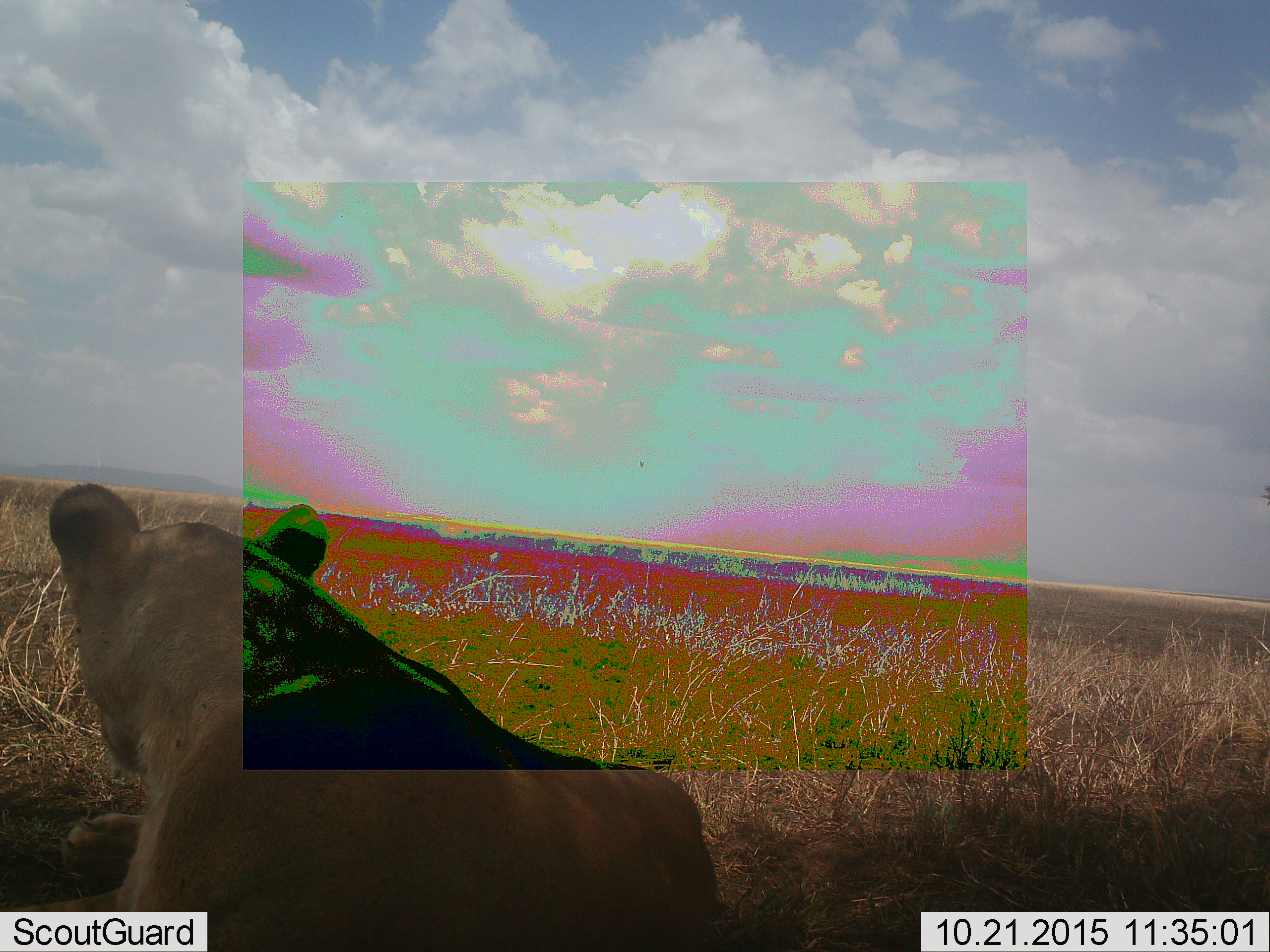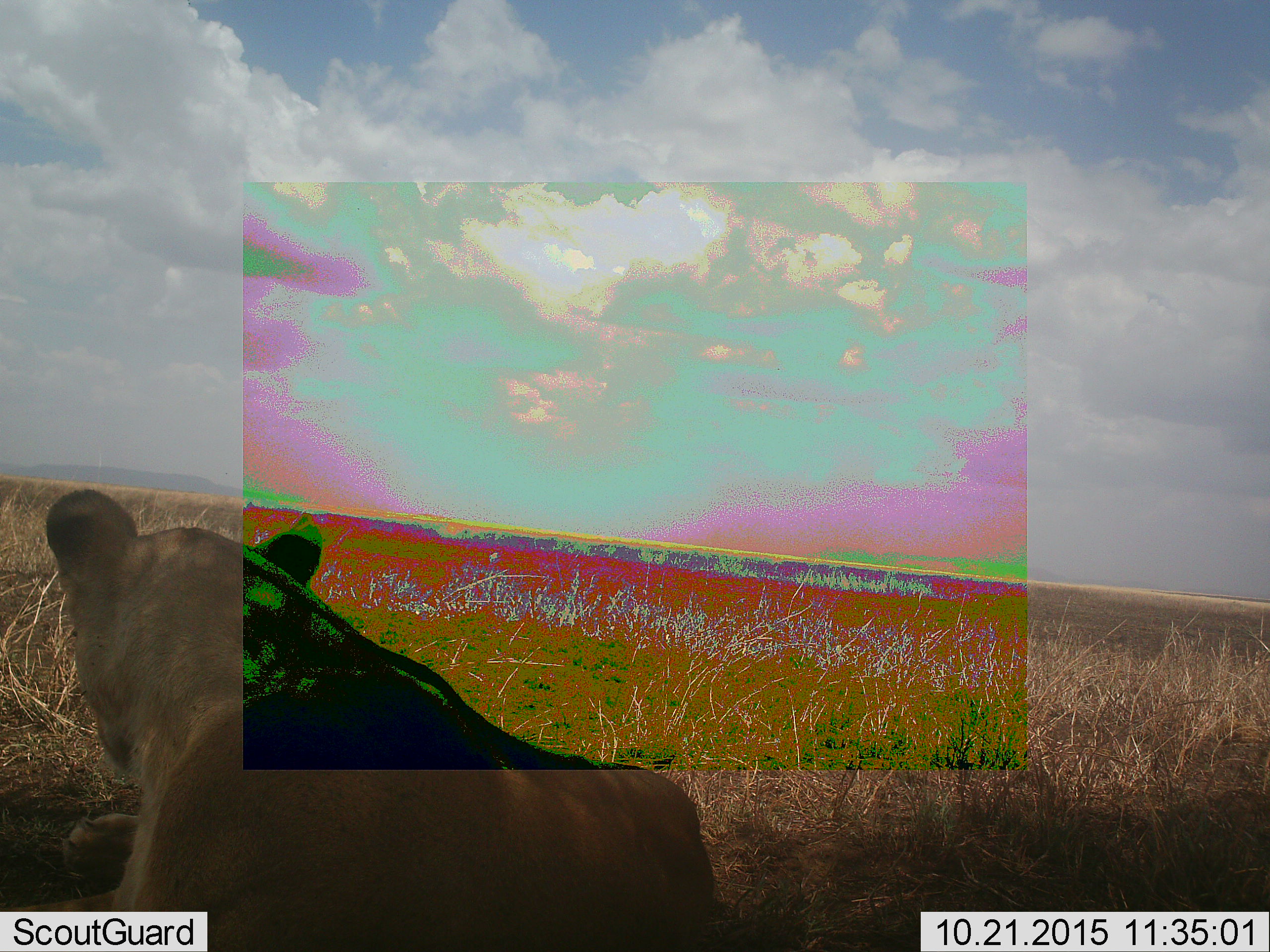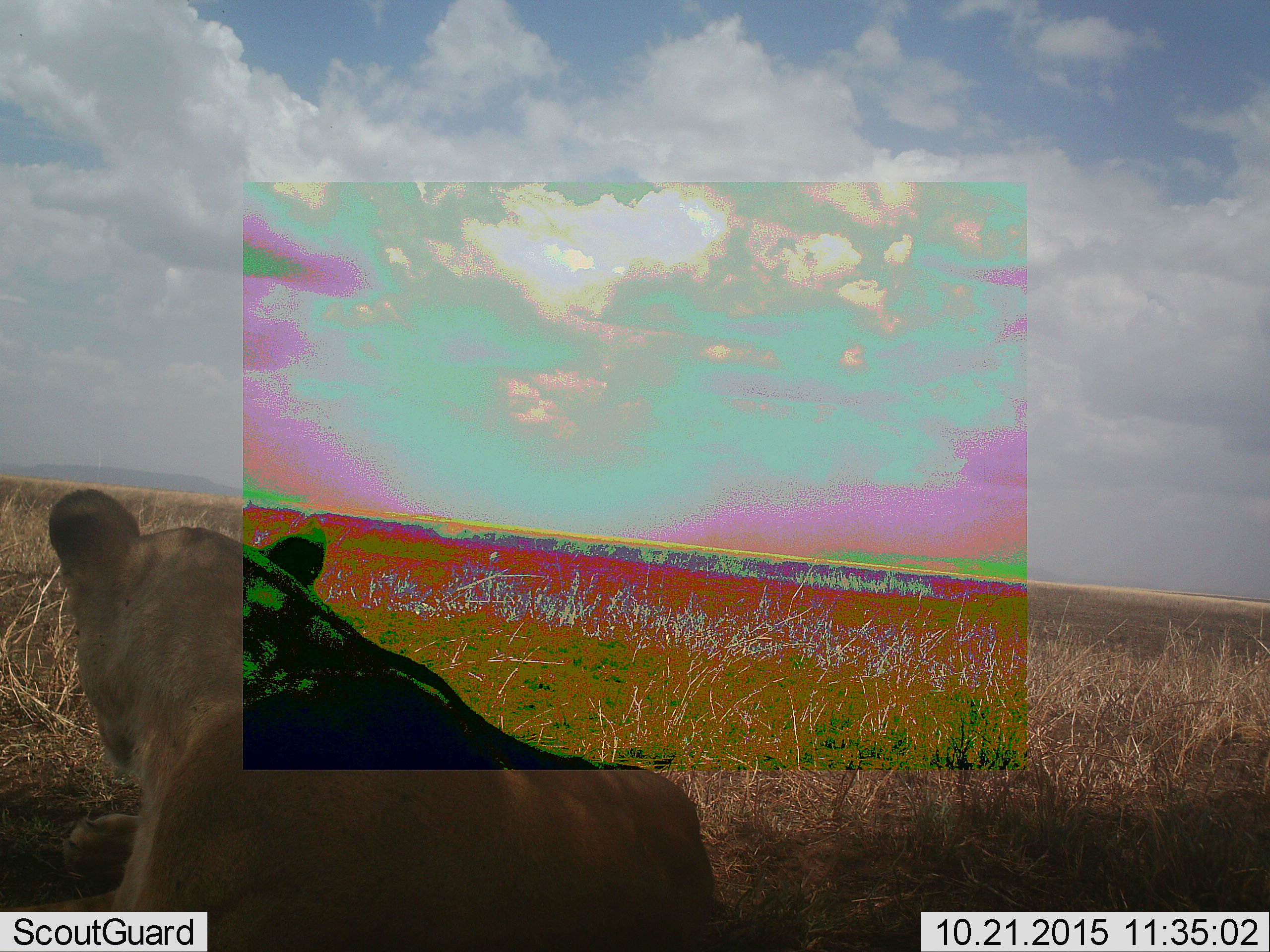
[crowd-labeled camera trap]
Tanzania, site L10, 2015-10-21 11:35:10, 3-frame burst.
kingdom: Animalia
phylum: Chordata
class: Mammalia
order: Carnivora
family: Felidae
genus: Panthera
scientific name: Panthera leo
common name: lion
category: lionfemale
Lionfemale (lion) (Panthera leo), count 1. Behavior (volunteer vote fractions): standing 10%, resting 90%, moving 10%, interacting 10%. Young present (vote fraction): 0%. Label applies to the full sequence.